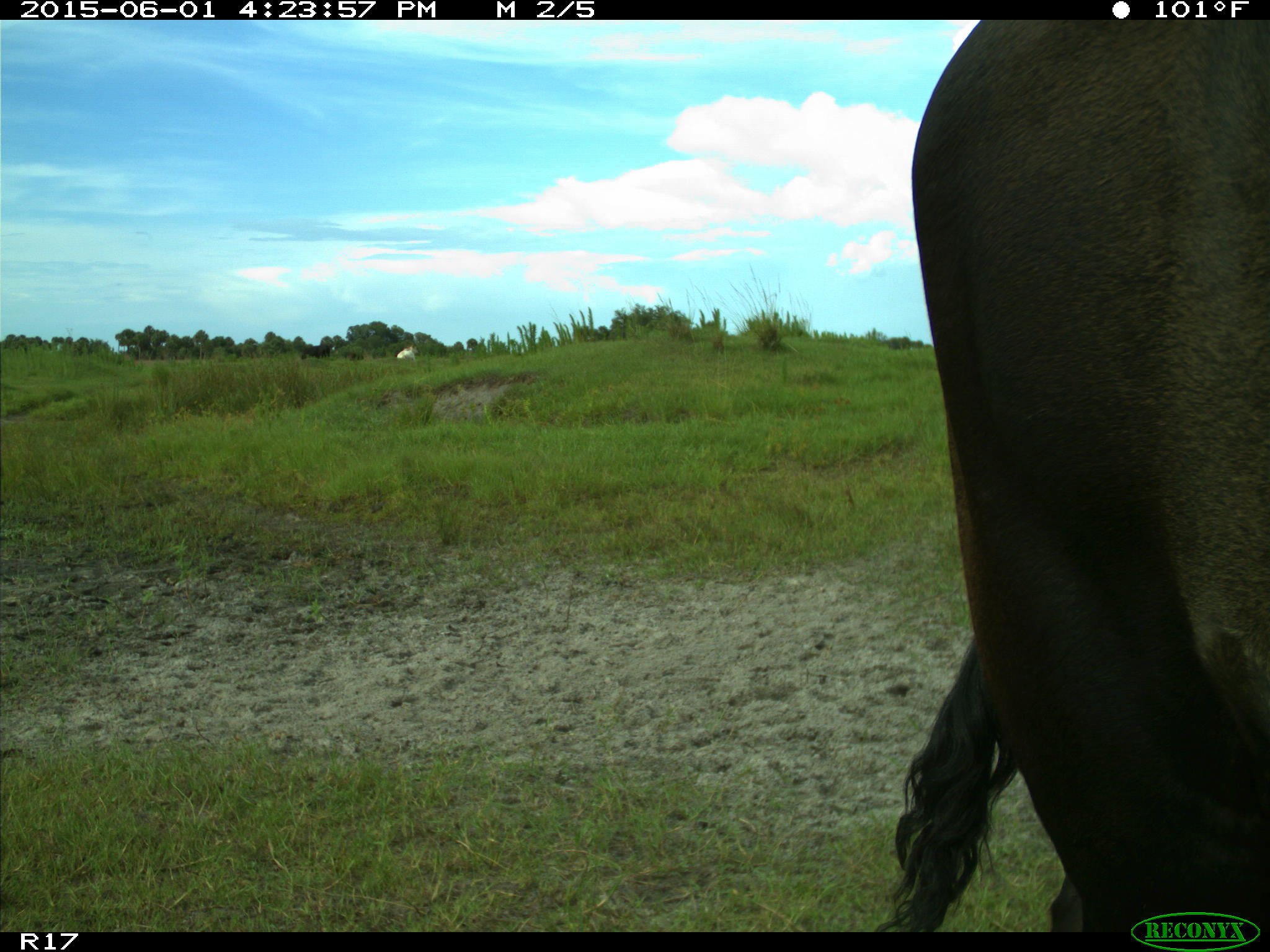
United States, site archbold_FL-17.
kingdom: Animalia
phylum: Chordata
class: Mammalia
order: Artiodactyla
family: Bovidae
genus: Bos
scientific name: Bos taurus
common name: domestic cow